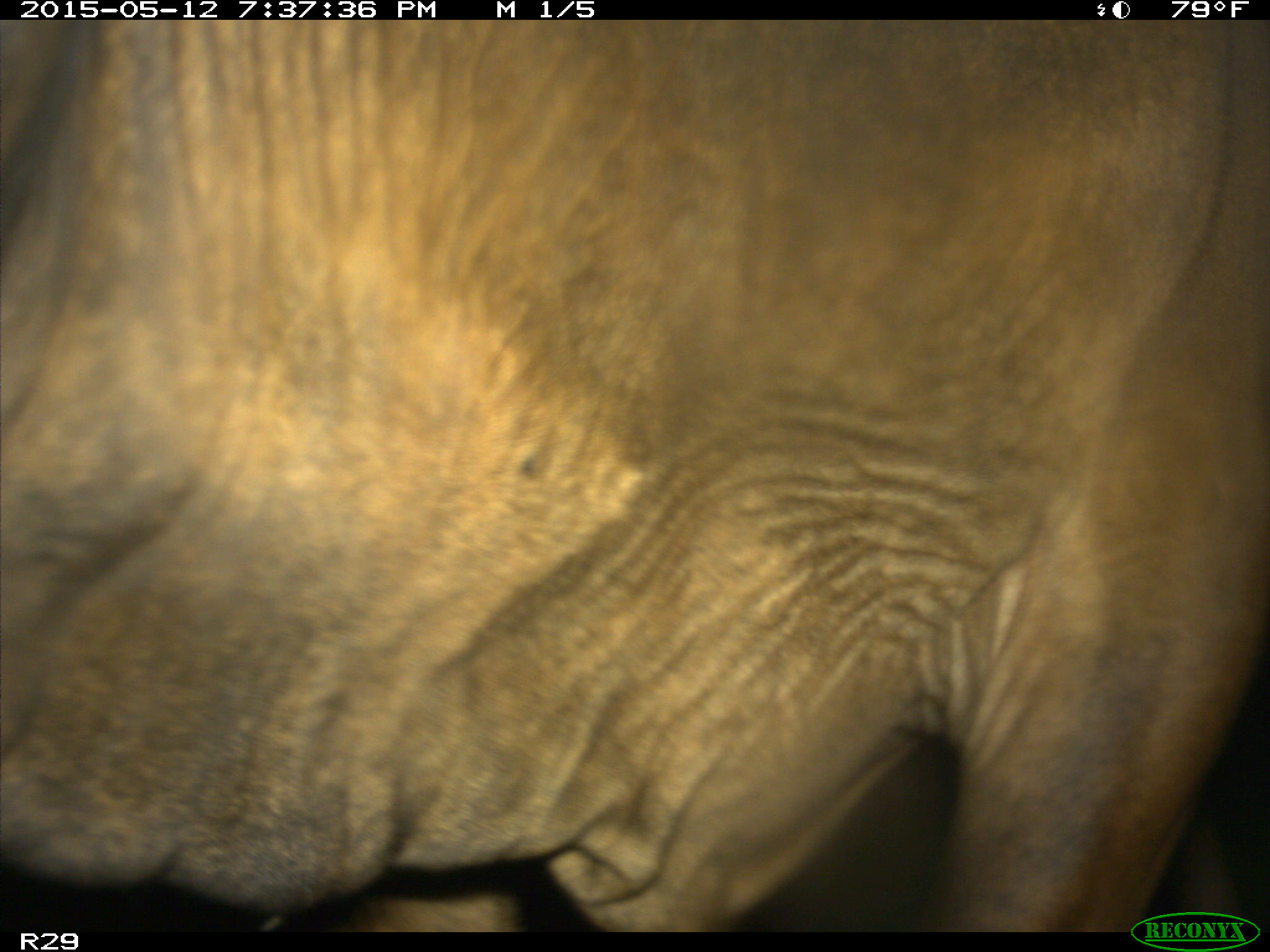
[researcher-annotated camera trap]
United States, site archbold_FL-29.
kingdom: Animalia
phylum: Chordata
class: Mammalia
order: Artiodactyla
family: Bovidae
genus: Bos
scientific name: Bos taurus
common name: domestic cow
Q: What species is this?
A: Bos taurus (domestic cow).